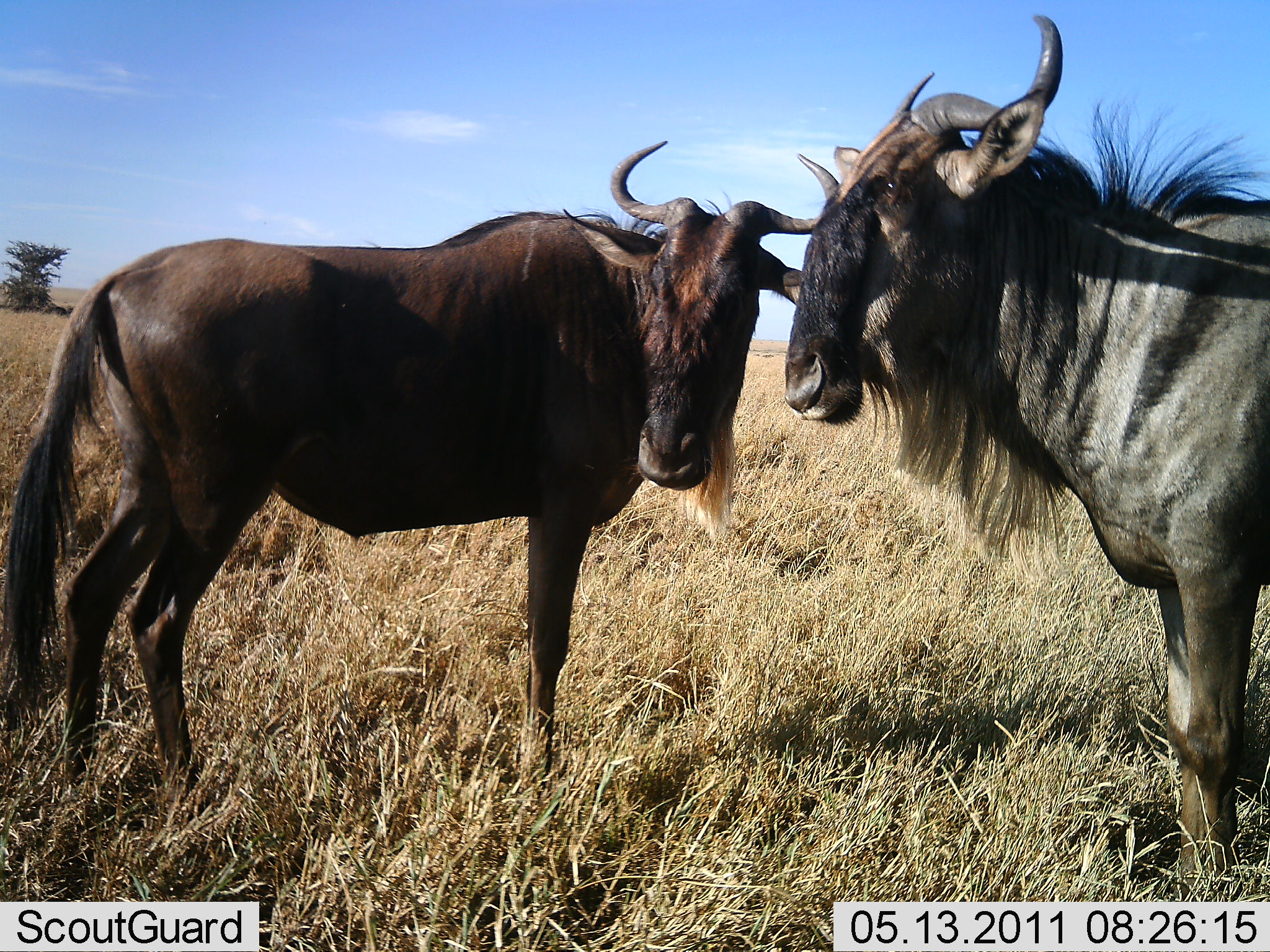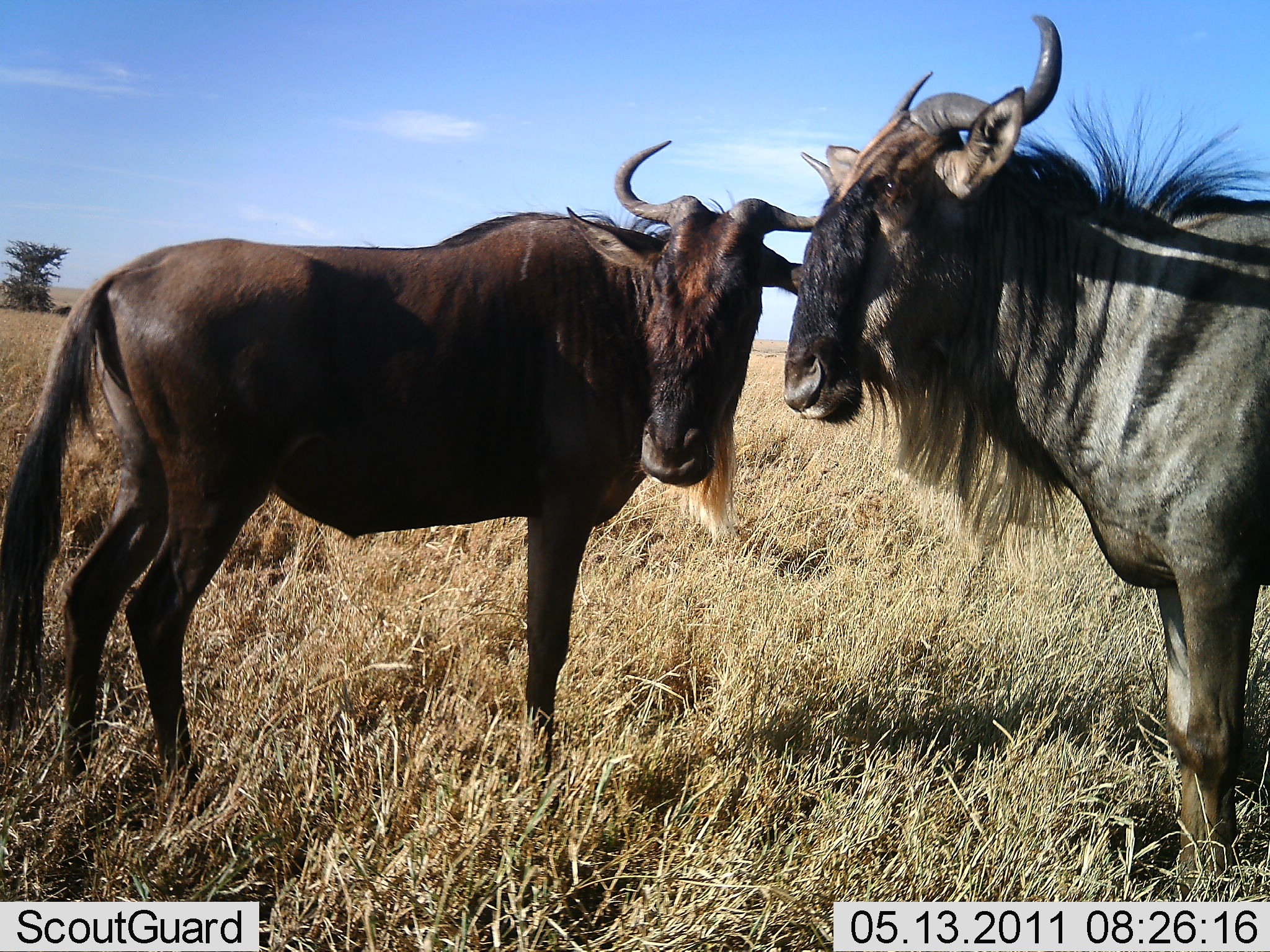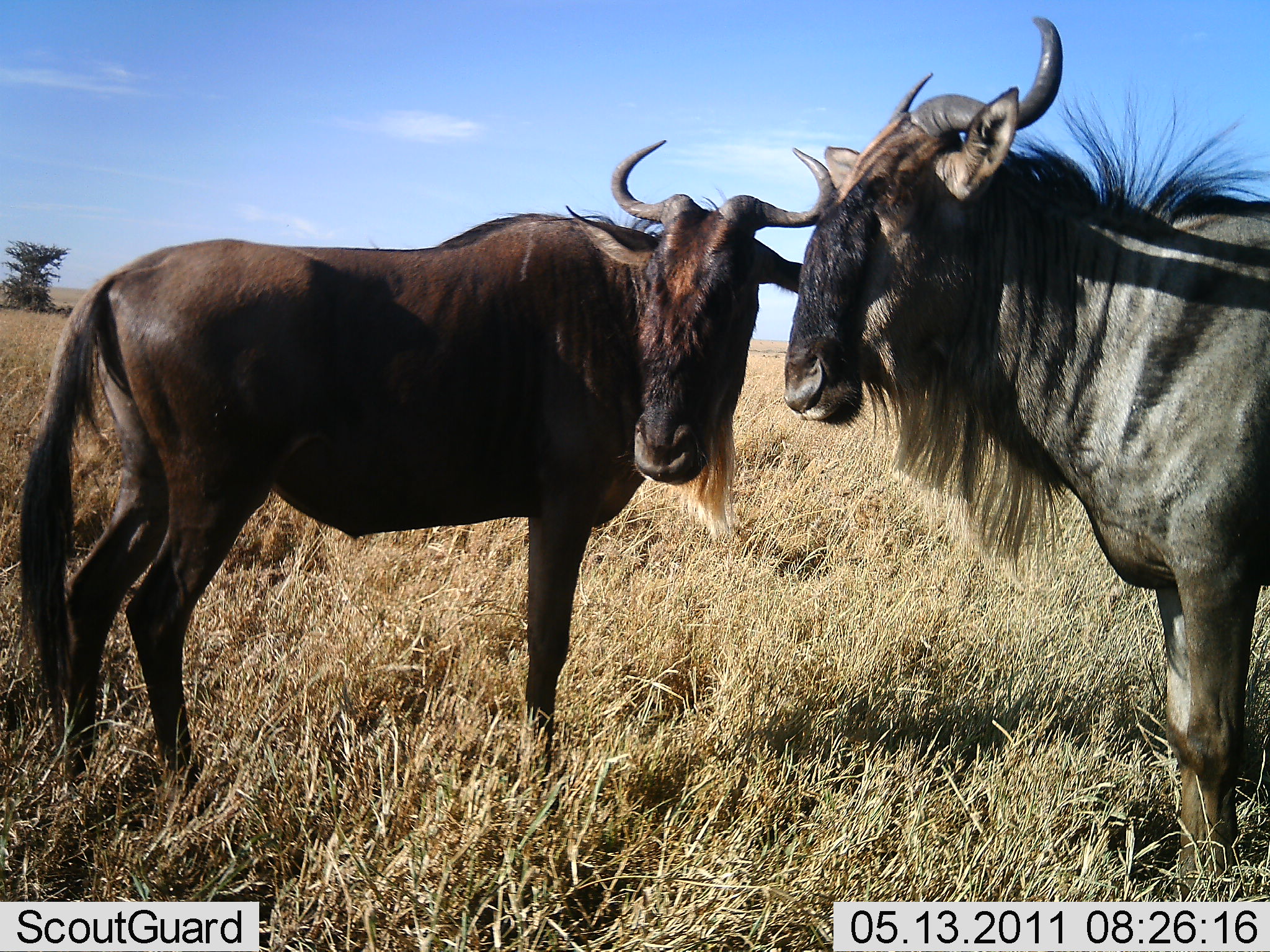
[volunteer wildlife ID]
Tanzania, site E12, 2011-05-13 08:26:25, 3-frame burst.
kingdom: Animalia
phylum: Chordata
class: Mammalia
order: Artiodactyla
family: Bovidae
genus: Connochaetes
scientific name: Connochaetes taurinus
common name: blue wildebeest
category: wildebeest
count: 2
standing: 100%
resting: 0%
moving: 0%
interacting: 0%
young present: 0%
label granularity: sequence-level